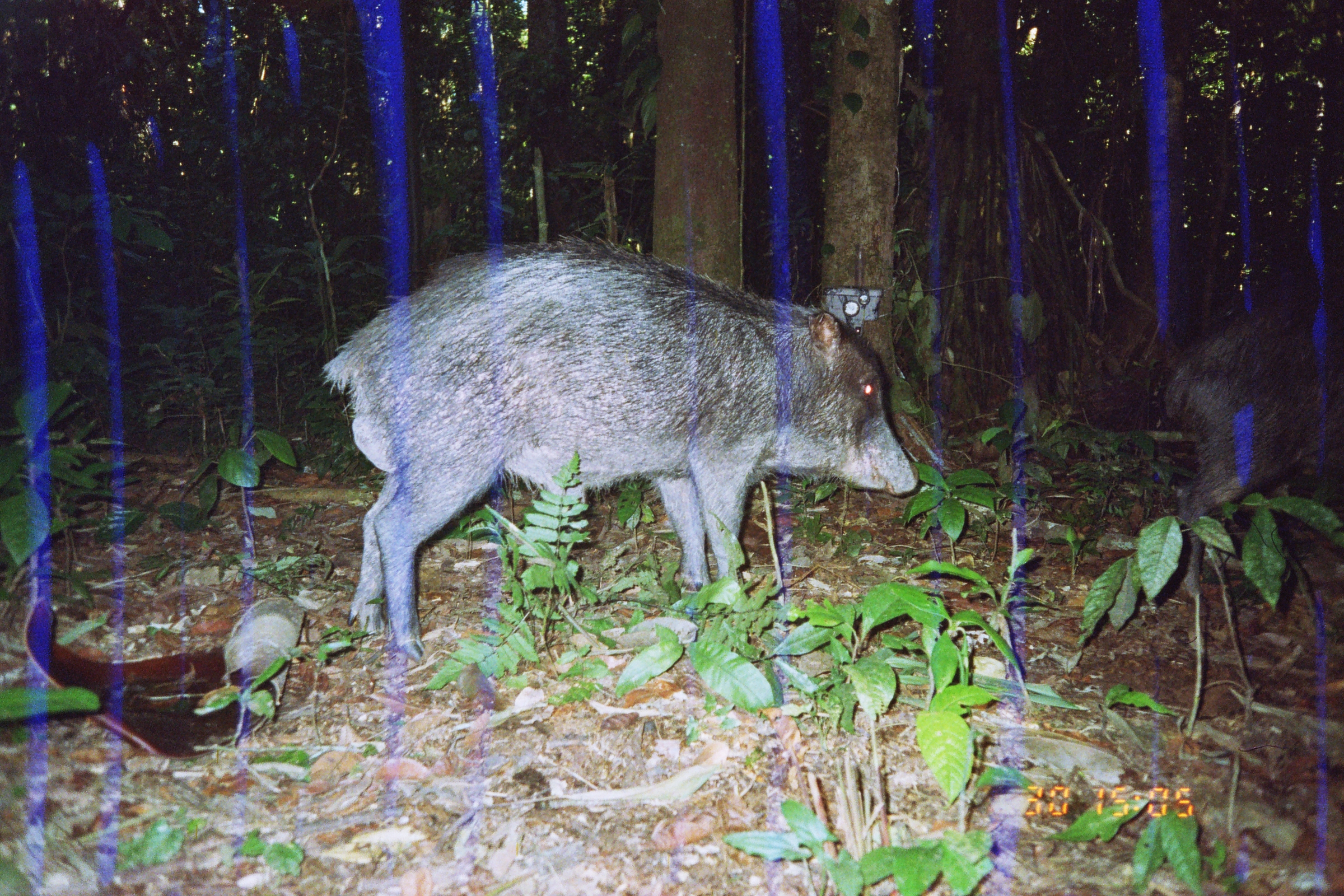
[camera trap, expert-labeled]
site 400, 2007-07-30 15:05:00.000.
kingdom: Animalia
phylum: Chordata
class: Mammalia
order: Artiodactyla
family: Tayassuidae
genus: Tayassu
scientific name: Tayassu pecari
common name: white-lipped peccary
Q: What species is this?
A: Tayassu pecari (white-lipped peccary).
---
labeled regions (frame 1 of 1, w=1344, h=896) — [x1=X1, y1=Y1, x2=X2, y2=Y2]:
tayassu pecari: [x1=320, y1=214, x2=921, y2=665]; [x1=1162, y1=301, x2=1343, y2=600]